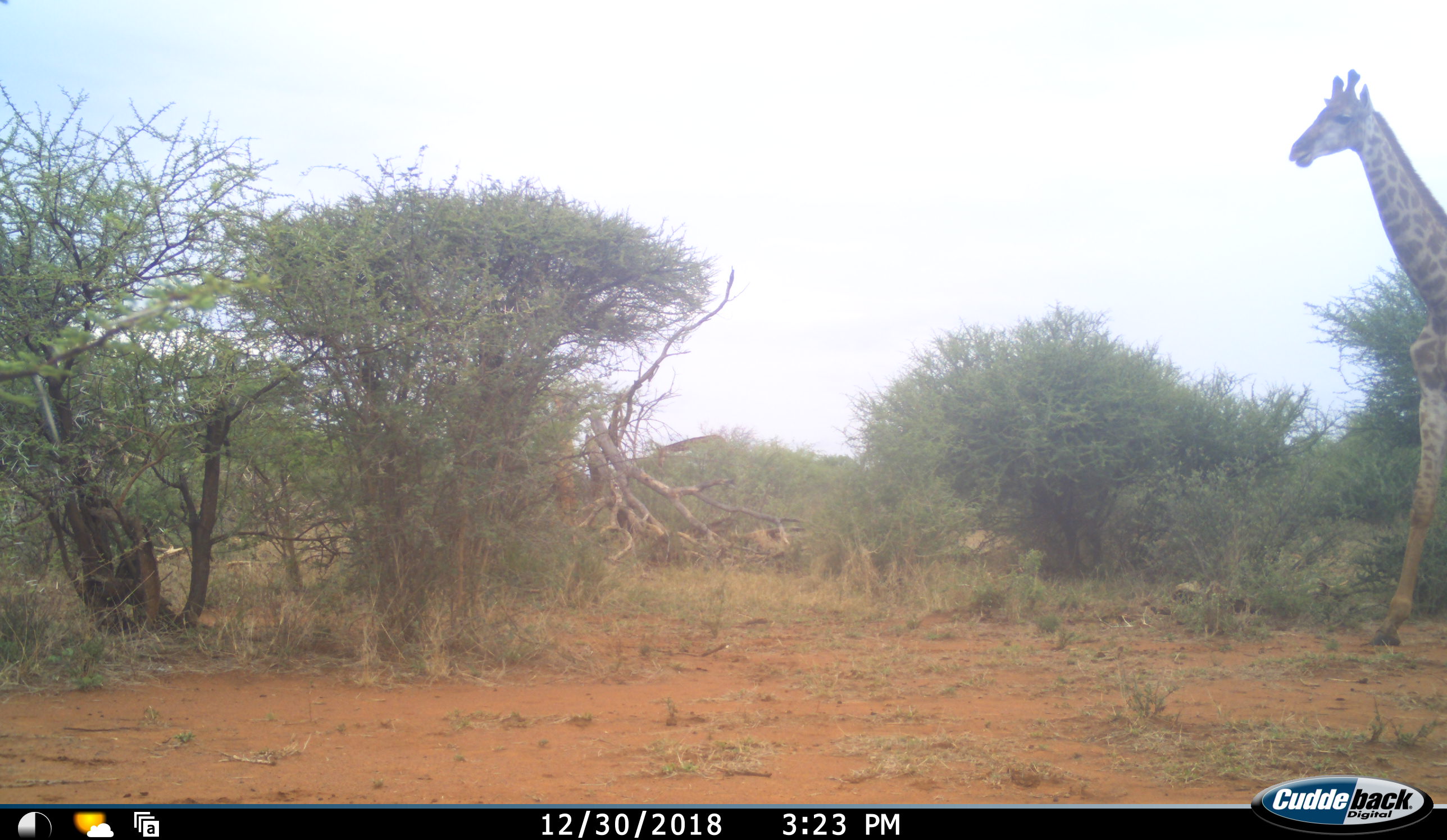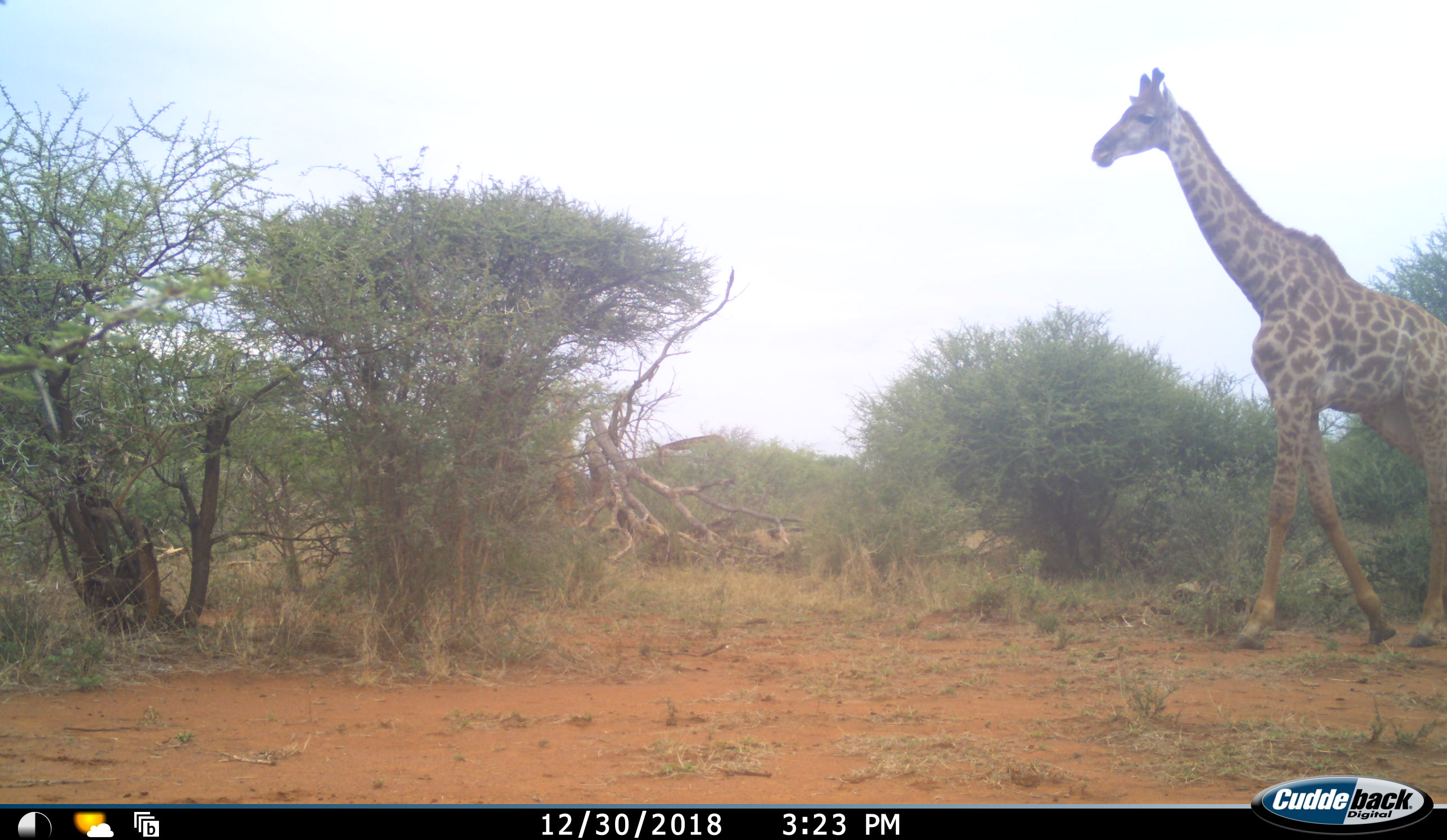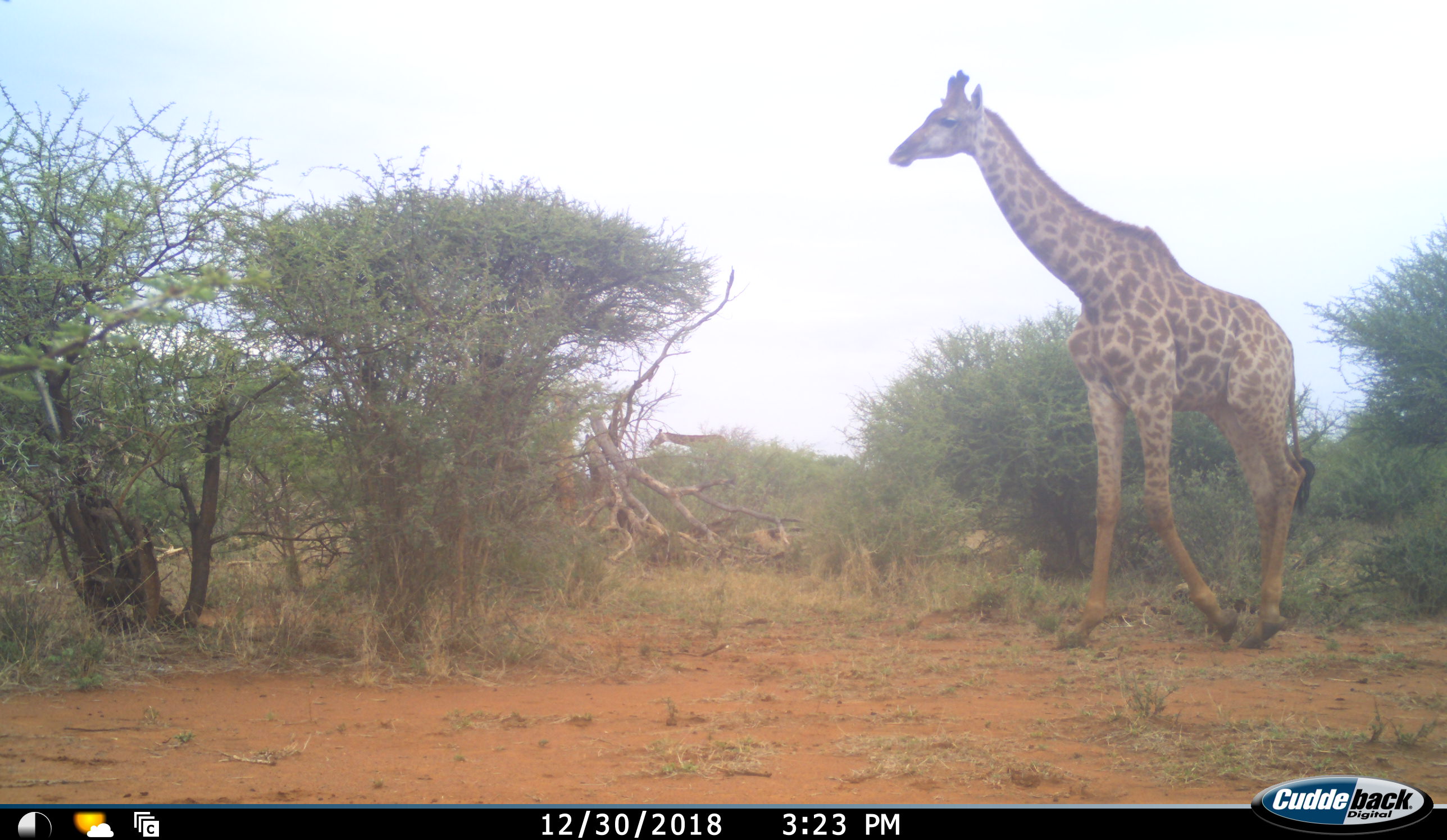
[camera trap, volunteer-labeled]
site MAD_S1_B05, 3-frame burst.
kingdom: Animalia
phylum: Chordata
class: Mammalia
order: Artiodactyla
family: Giraffidae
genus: Giraffa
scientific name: Giraffa camelopardalis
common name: giraffe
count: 2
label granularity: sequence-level